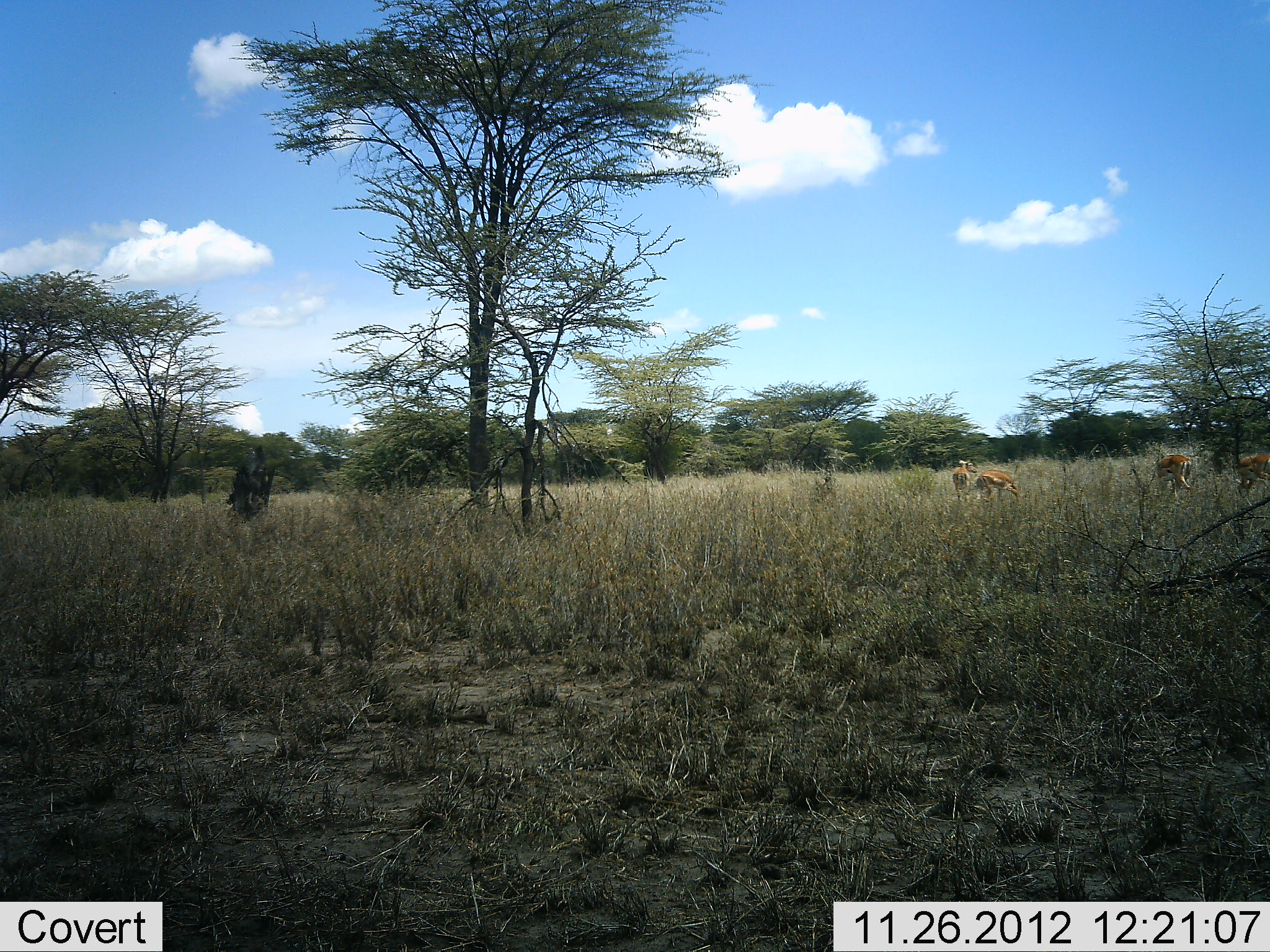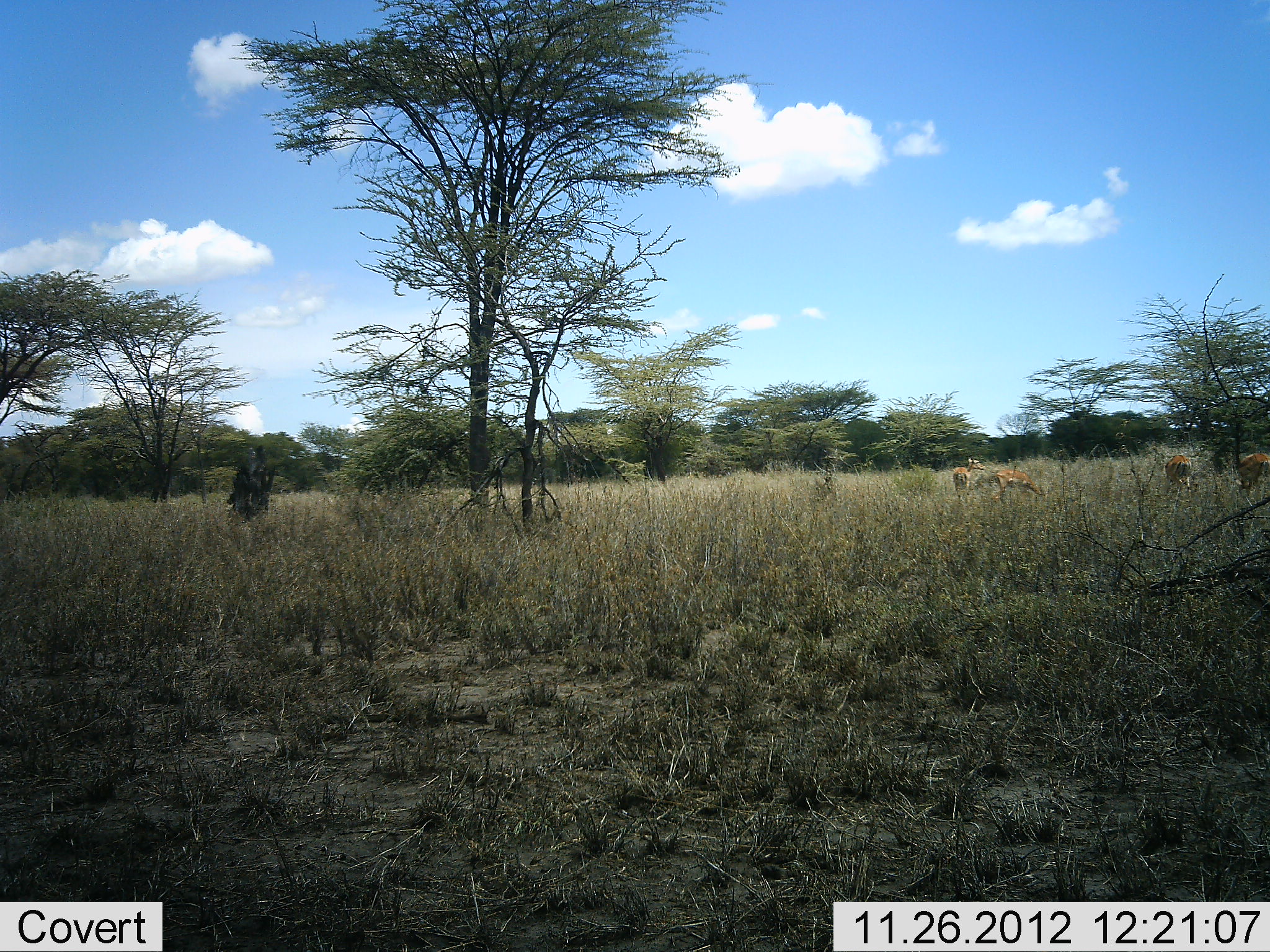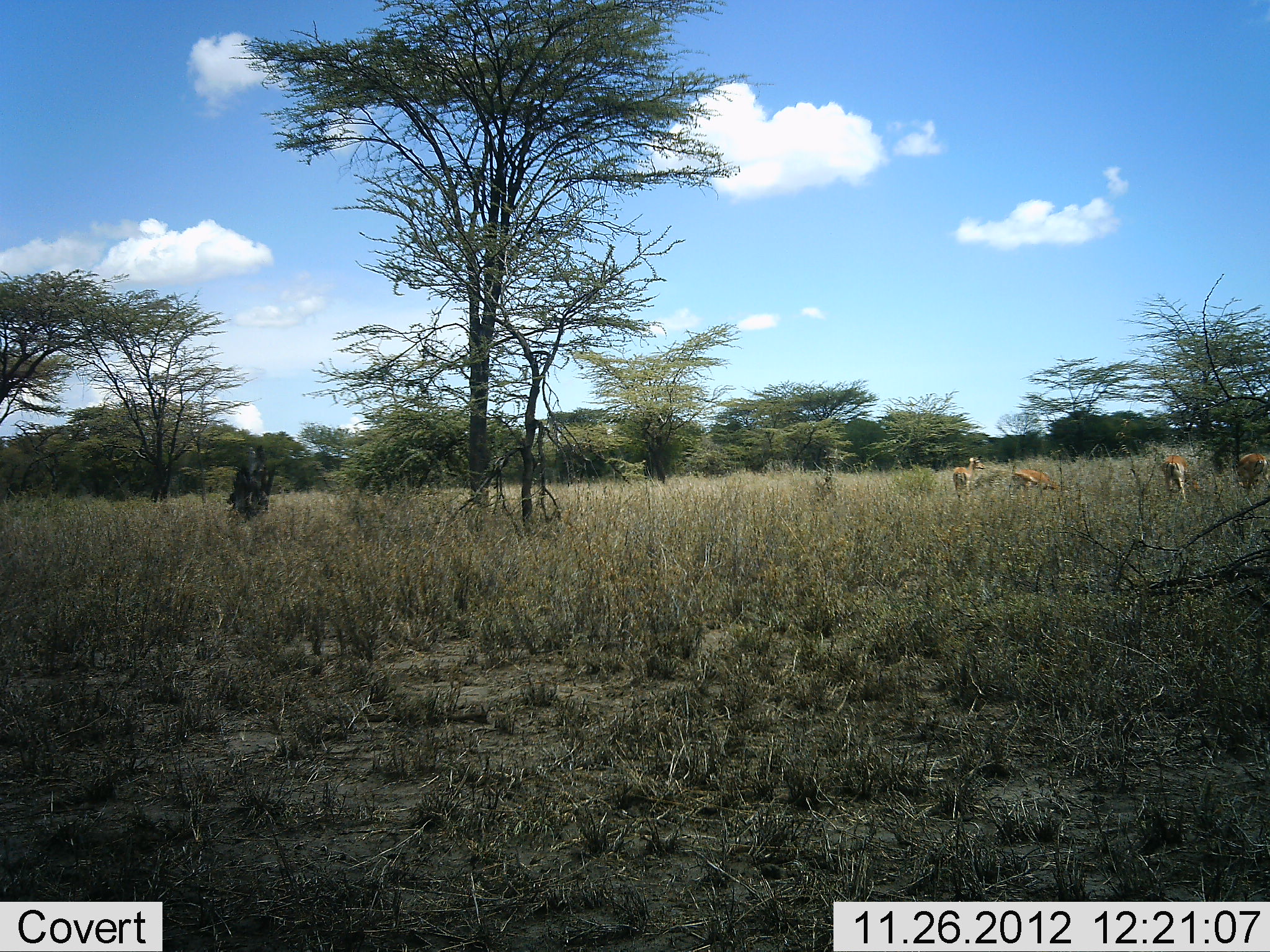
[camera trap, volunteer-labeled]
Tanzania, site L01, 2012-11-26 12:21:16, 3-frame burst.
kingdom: Animalia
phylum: Chordata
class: Mammalia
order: Artiodactyla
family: Bovidae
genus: Nanger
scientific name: Nanger granti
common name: grant's gazelle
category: gazellegrants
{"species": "gazellegrants (grant's gazelle) (Nanger granti)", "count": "4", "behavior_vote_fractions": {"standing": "85%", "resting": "0%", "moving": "8%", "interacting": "0%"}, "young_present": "0%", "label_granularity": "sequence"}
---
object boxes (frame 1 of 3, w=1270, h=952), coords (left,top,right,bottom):
animal: (1155,455,1193,499); (975,469,1019,502); (1237,454,1270,498); (953,459,977,503)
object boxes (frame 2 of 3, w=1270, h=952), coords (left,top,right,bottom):
animal: (952,456,986,503); (993,469,1042,501); (1239,452,1270,495); (1166,454,1193,495)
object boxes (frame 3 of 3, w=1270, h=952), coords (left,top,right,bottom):
animal: (1233,451,1270,504); (1162,455,1200,503); (952,455,985,503); (1013,468,1060,492)